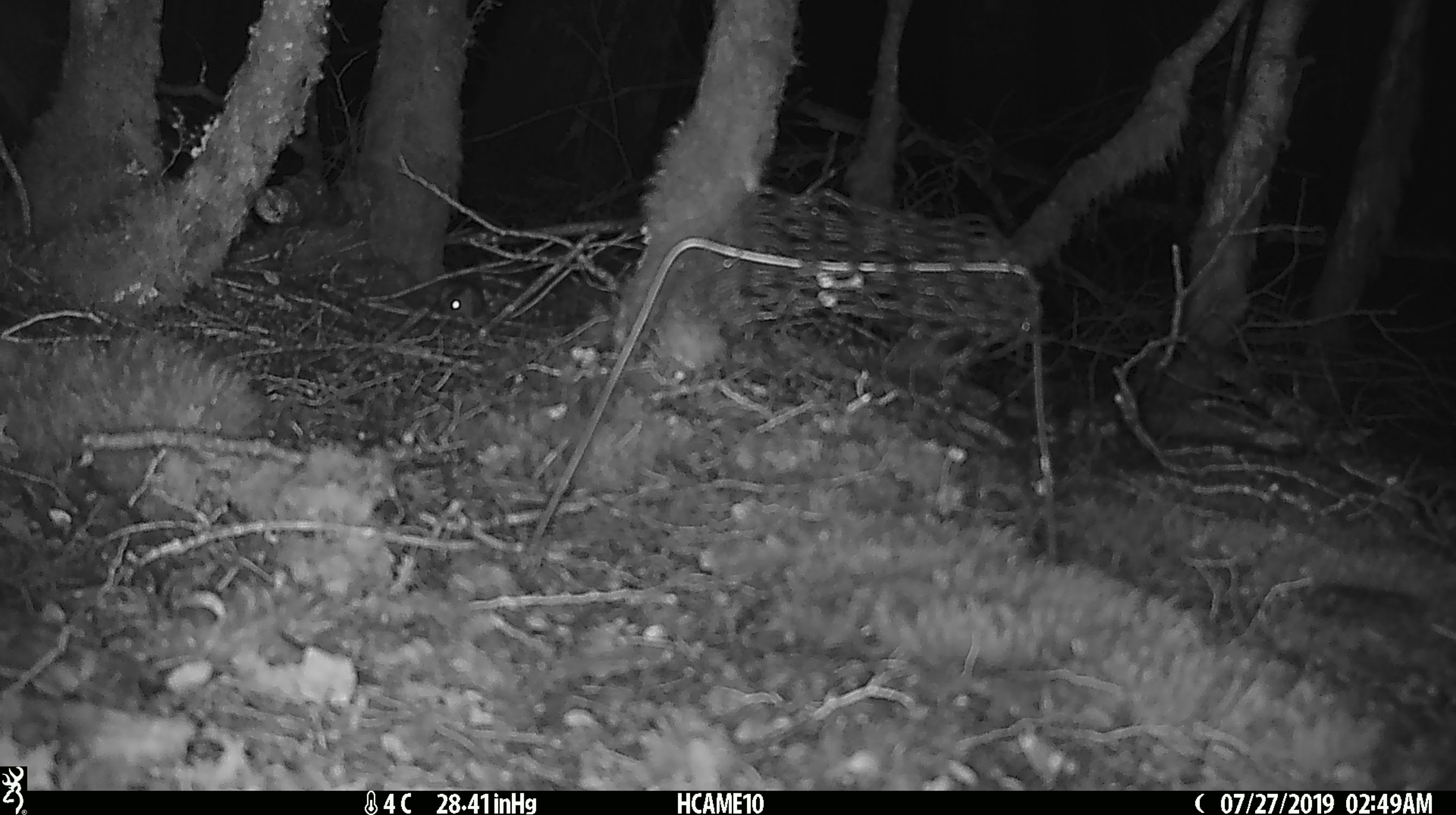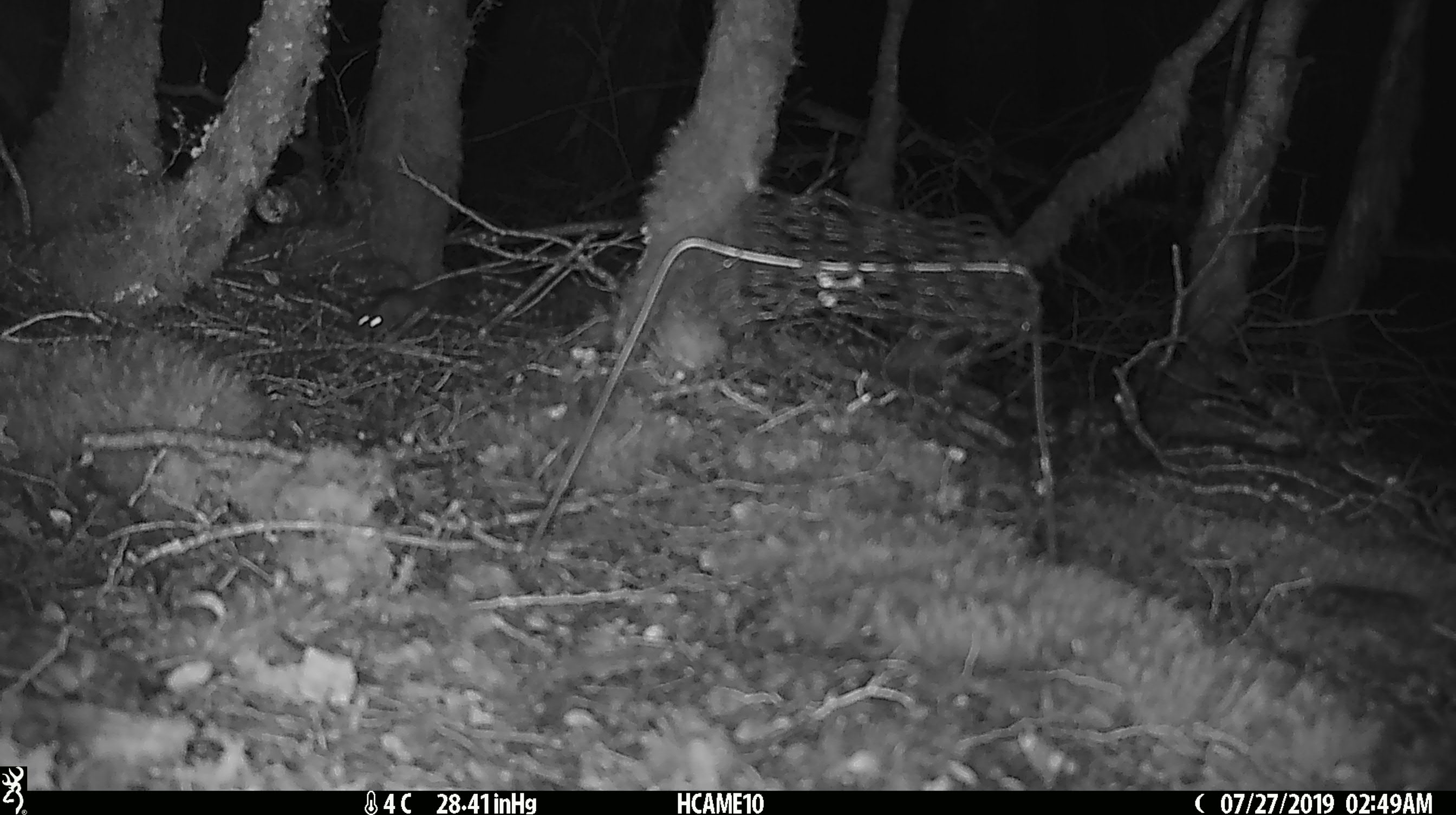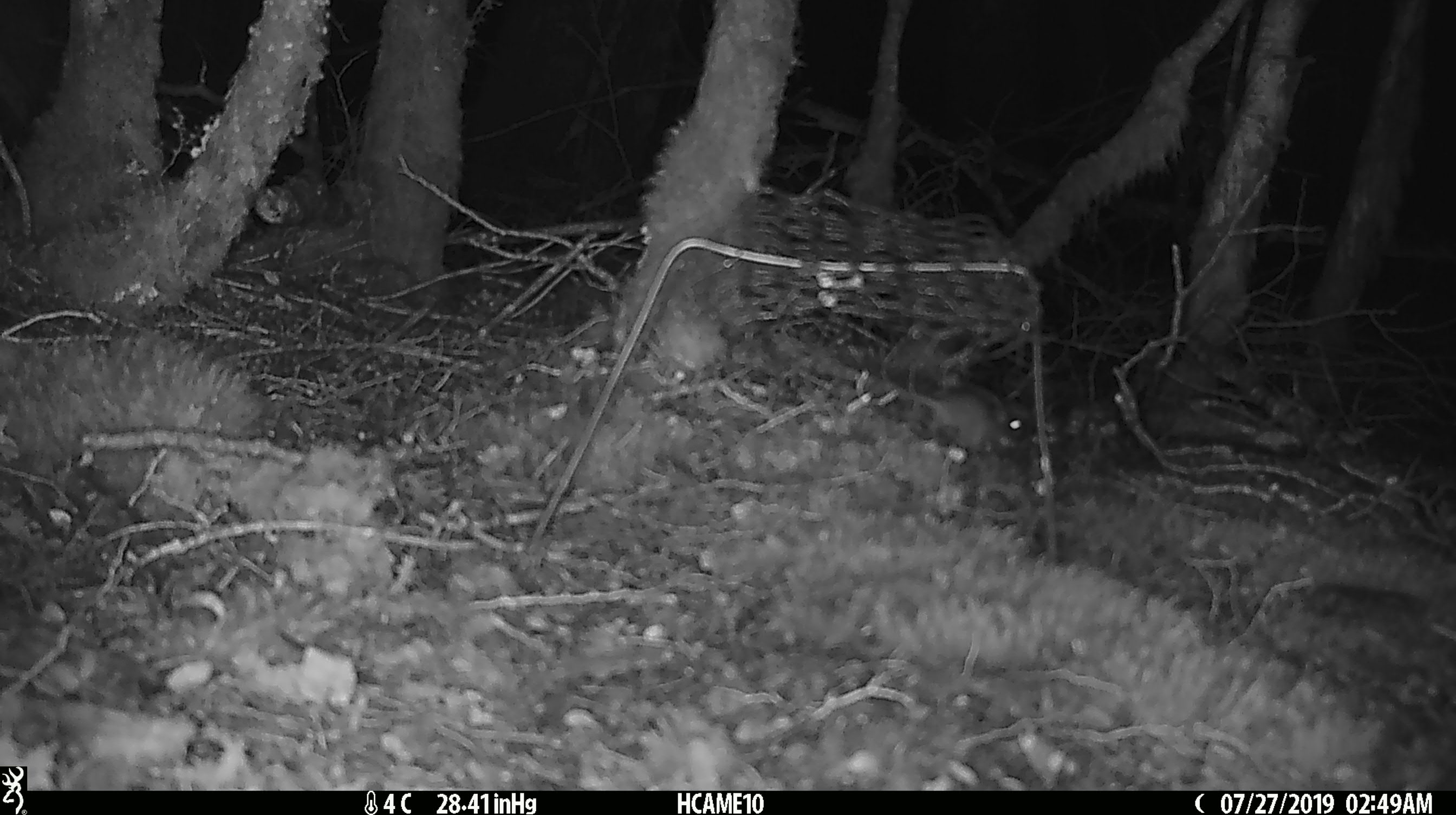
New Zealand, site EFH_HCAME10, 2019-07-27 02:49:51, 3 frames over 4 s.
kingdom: Animalia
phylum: Chordata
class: Mammalia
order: Rodentia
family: Muridae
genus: Mus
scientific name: Mus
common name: mouse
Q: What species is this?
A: Mouse (Mus).